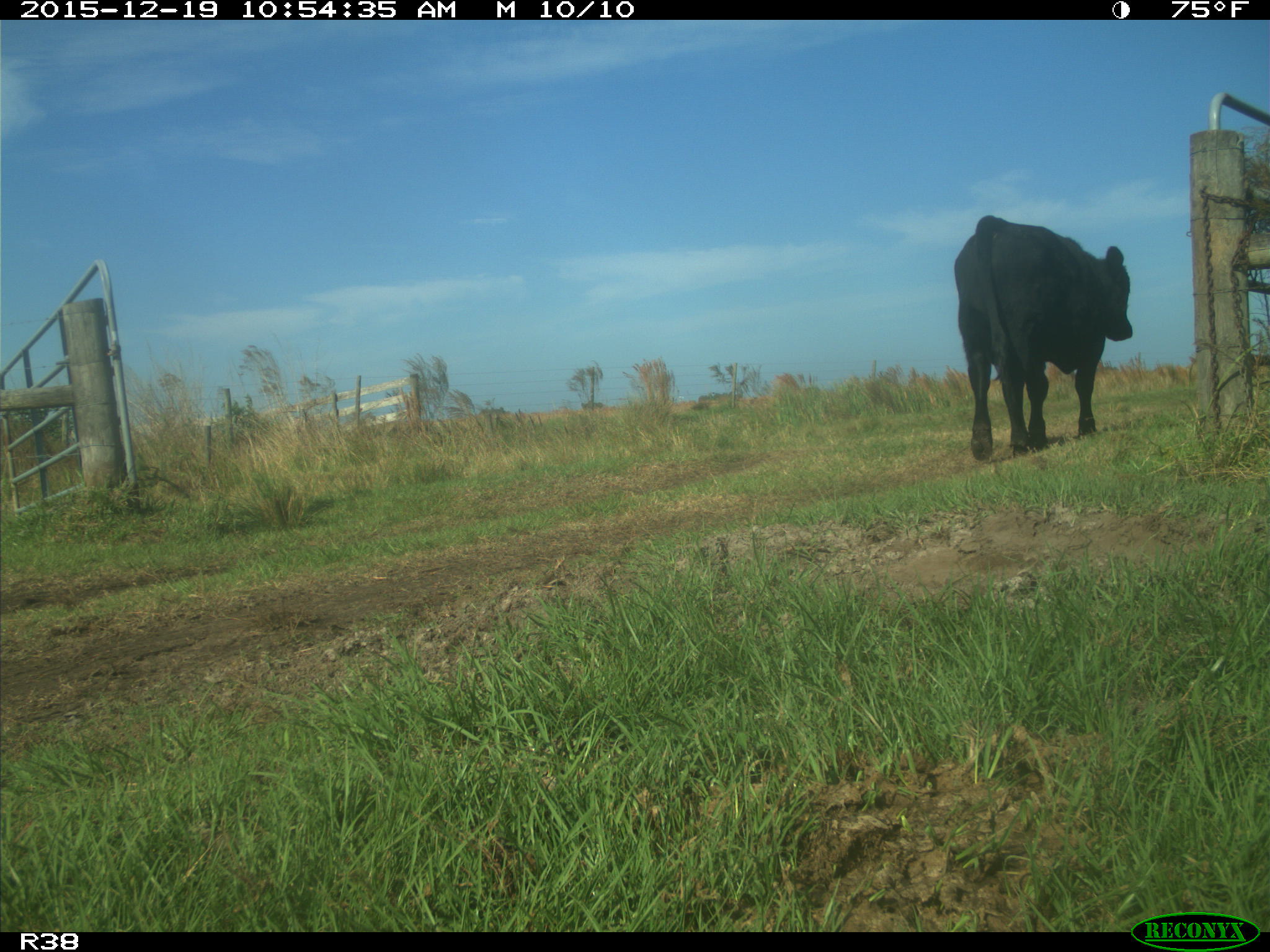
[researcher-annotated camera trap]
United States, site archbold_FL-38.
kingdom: Animalia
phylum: Chordata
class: Mammalia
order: Artiodactyla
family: Bovidae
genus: Bos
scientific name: Bos taurus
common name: domestic cow